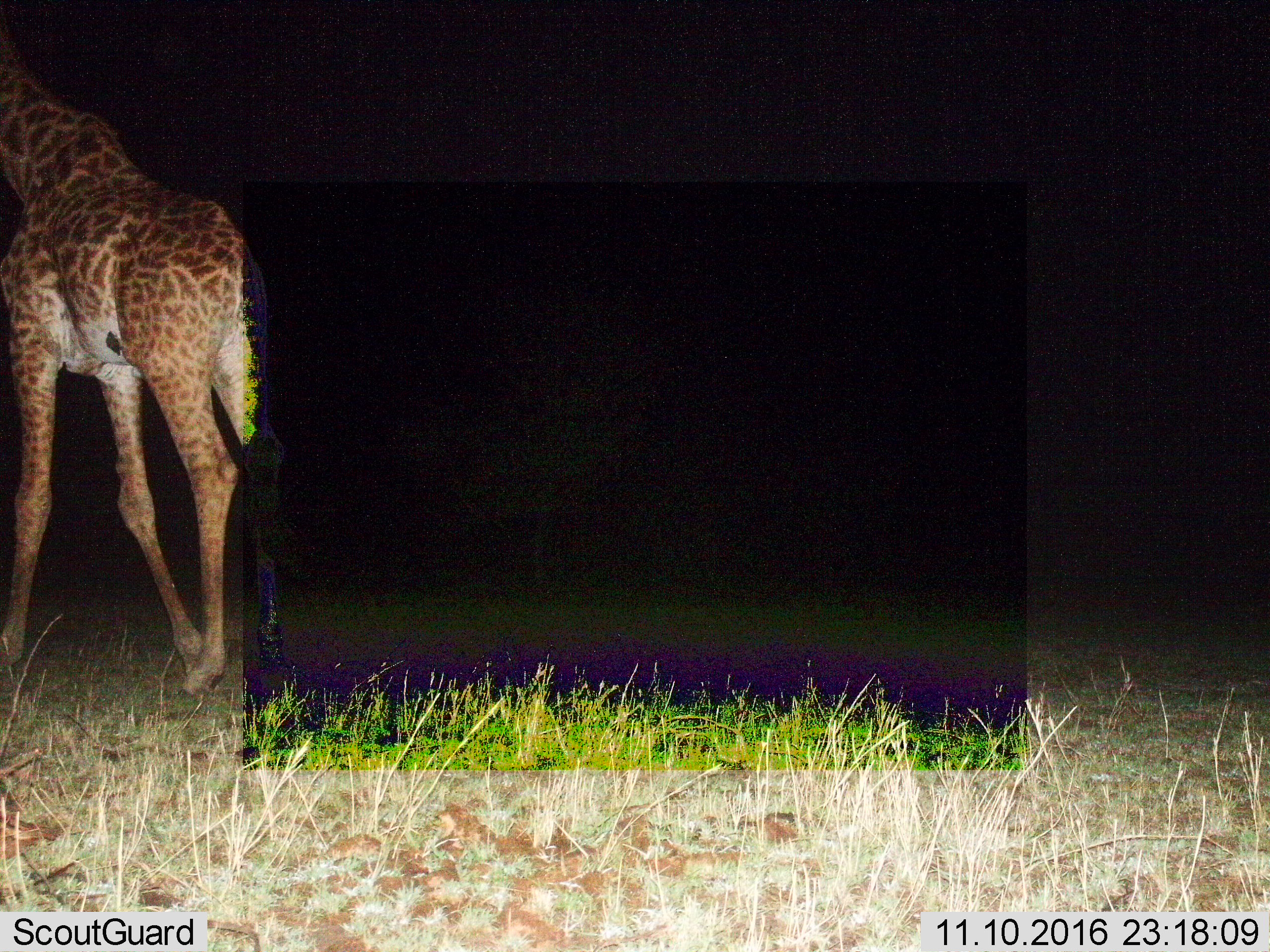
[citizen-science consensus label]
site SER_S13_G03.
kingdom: Animalia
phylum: Chordata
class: Mammalia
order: Artiodactyla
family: Giraffidae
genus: Giraffa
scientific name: Giraffa camelopardalis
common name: giraffe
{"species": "giraffe (Giraffa camelopardalis)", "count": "1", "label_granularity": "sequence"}